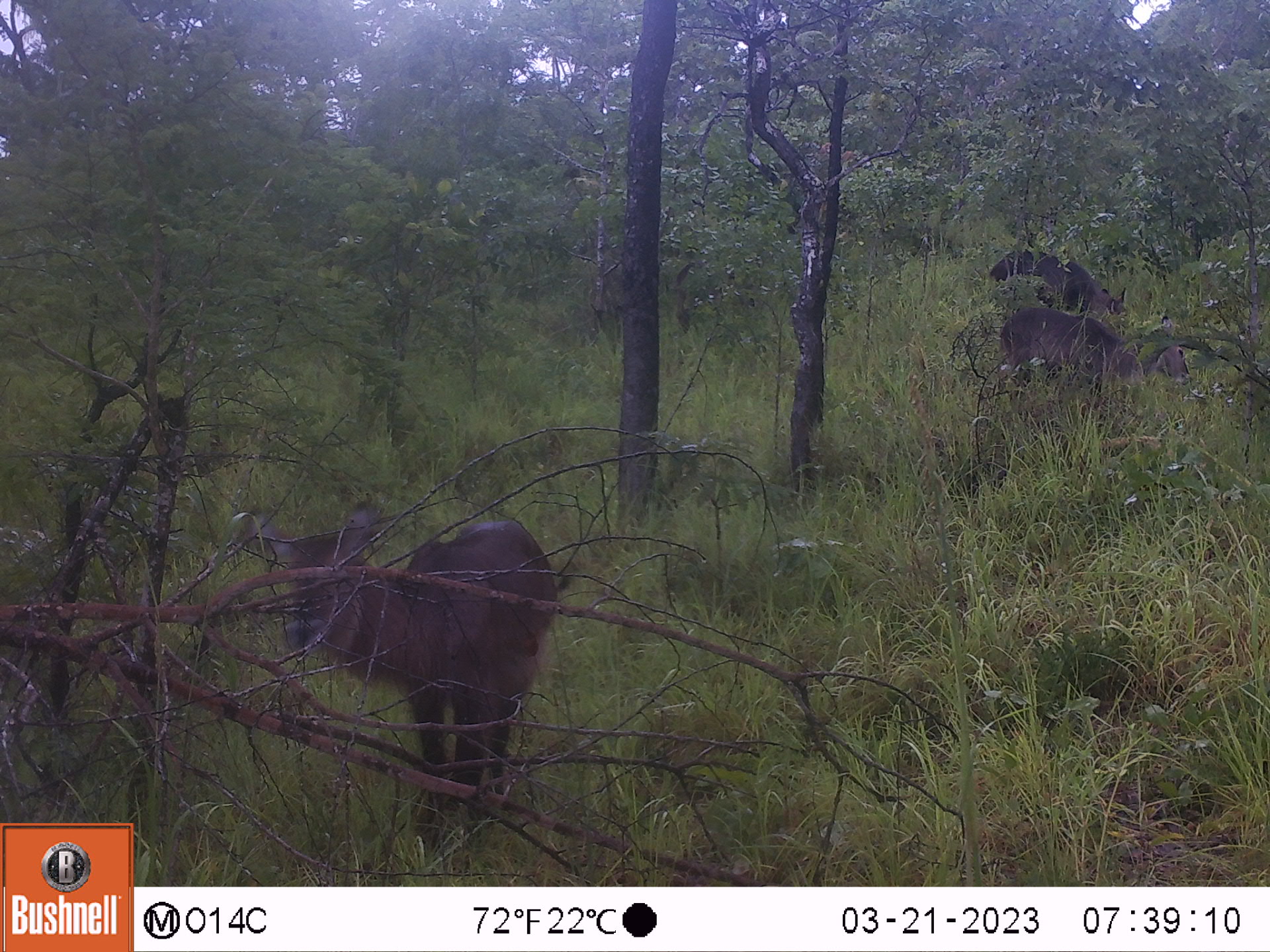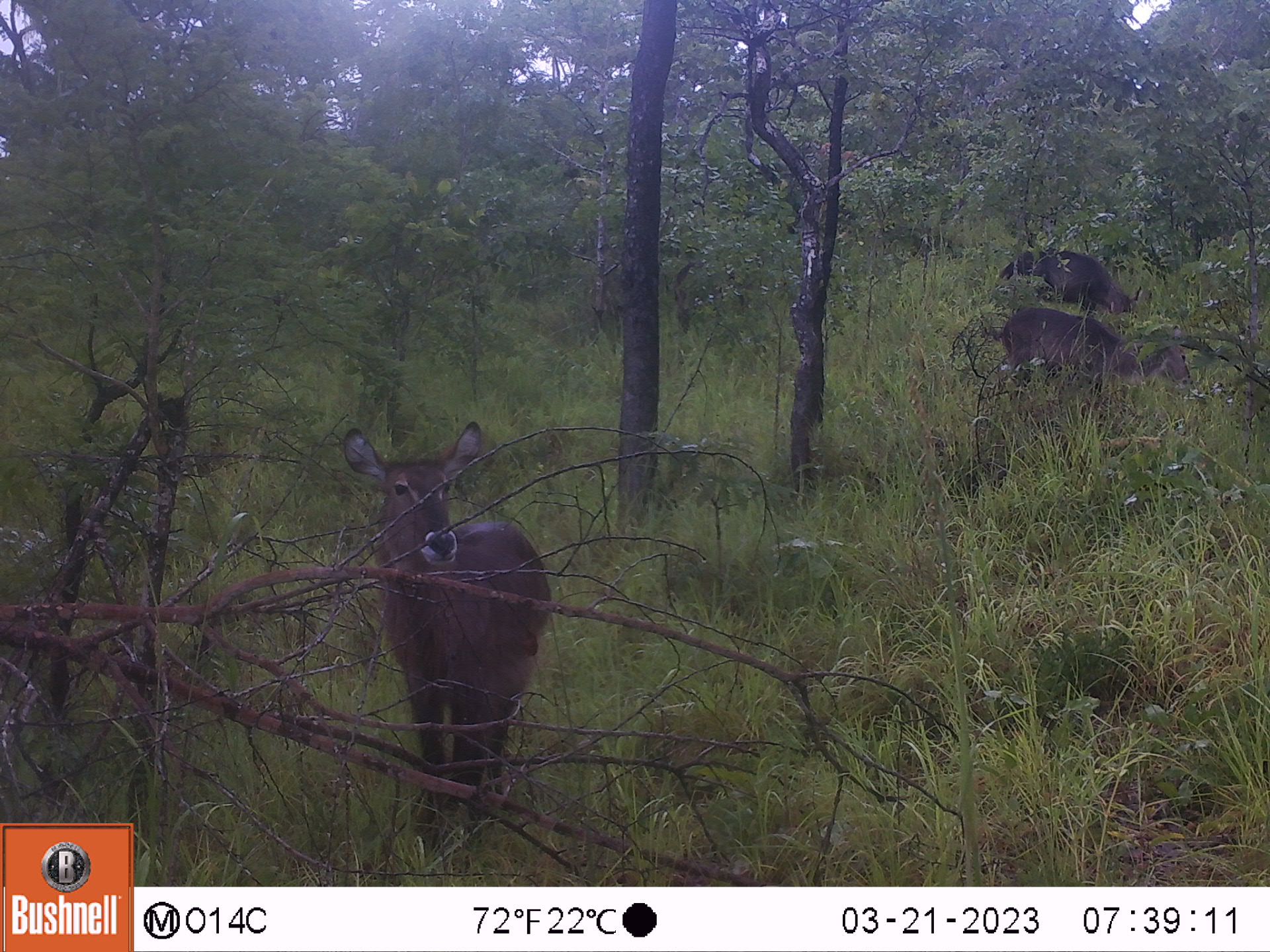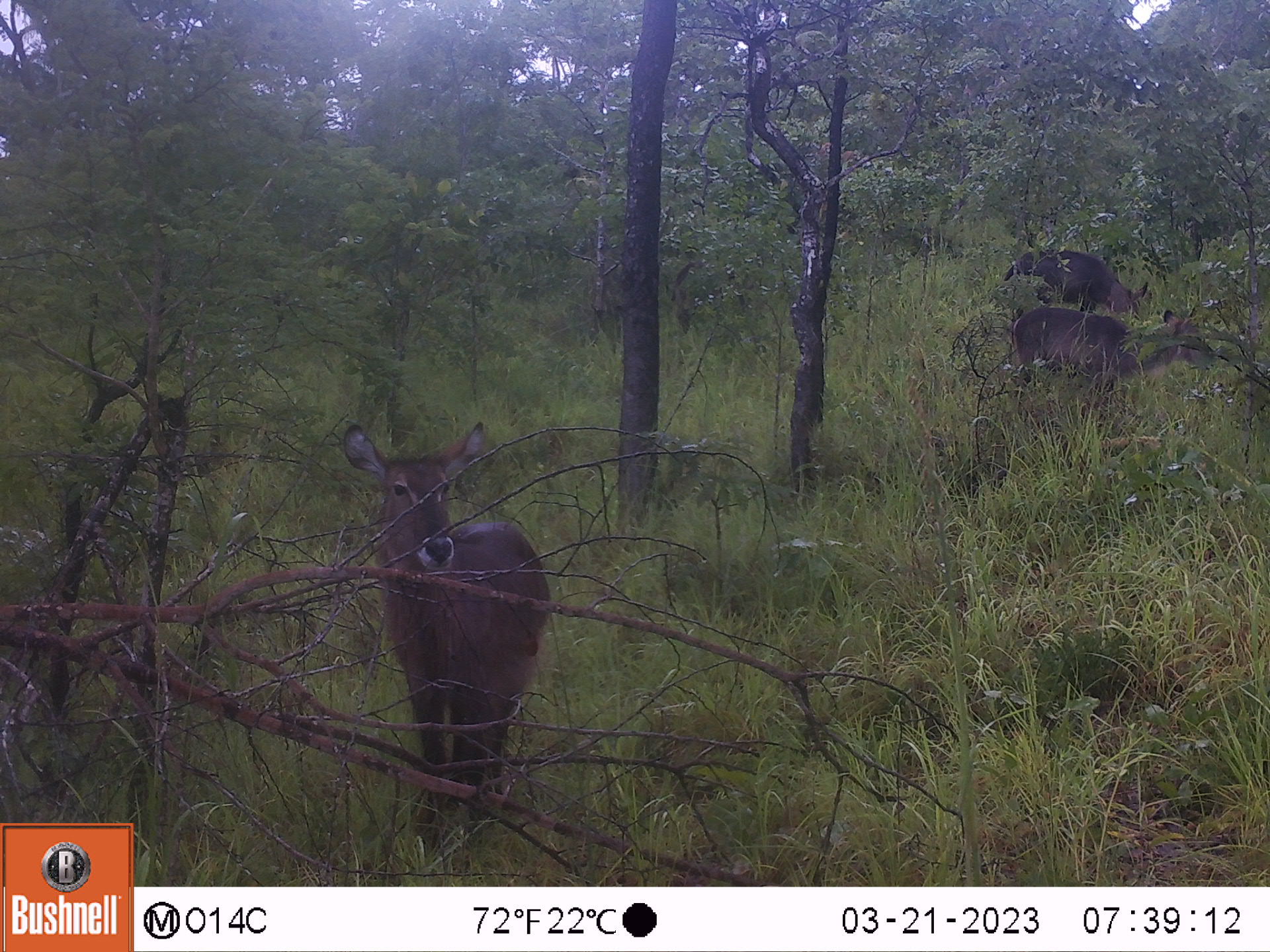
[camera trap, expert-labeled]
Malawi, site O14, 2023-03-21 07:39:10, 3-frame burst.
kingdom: Animalia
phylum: Chordata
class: Mammalia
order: Artiodactyla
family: Bovidae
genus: Kobus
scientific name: Kobus ellipsiprymnus ellipsiprymnus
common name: common waterbuck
Common waterbuck (Kobus ellipsiprymnus ellipsiprymnus), count 3.